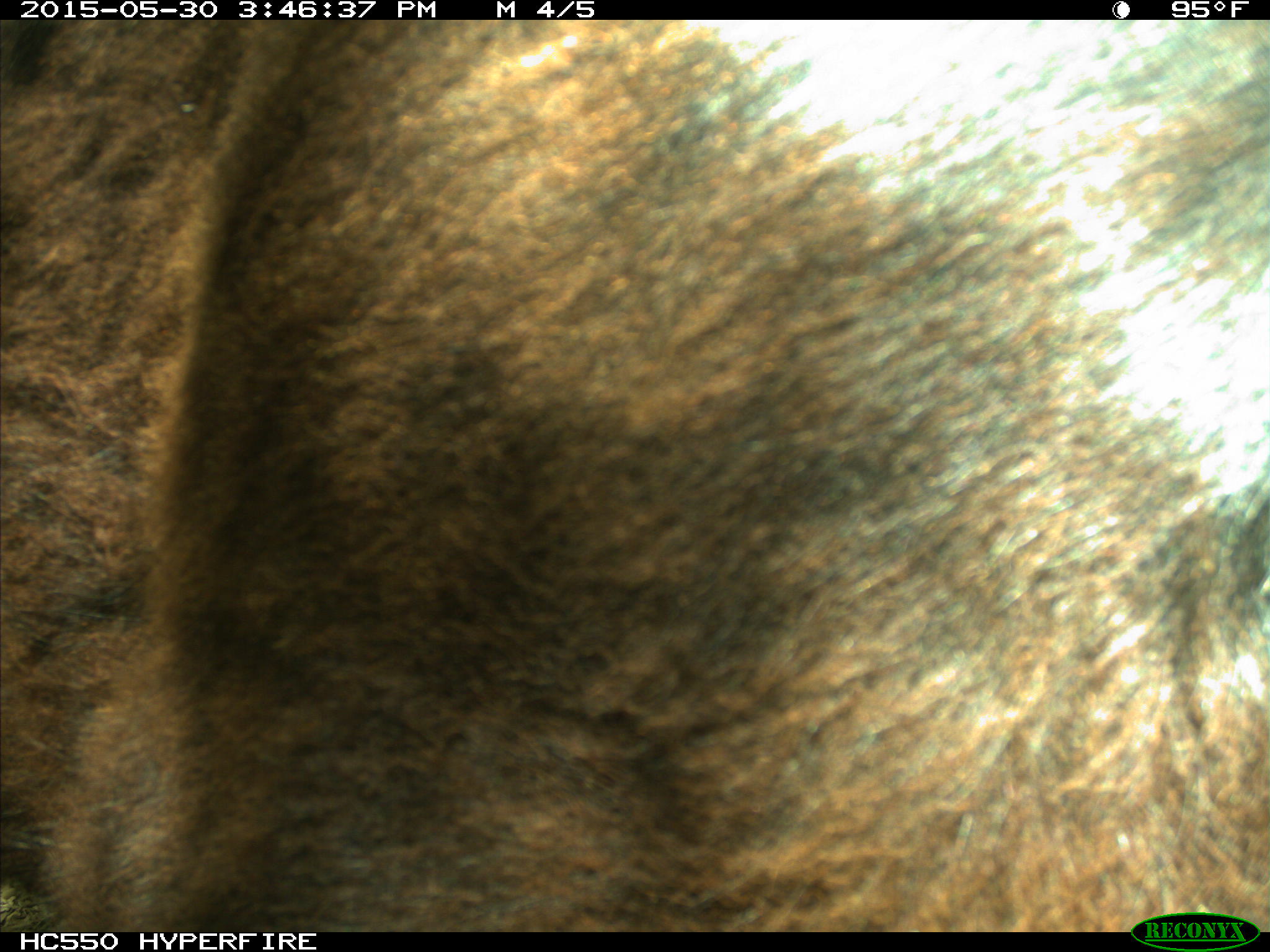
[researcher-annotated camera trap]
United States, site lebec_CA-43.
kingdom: Animalia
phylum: Chordata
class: Mammalia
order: Artiodactyla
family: Bovidae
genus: Bos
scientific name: Bos taurus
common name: domestic cow